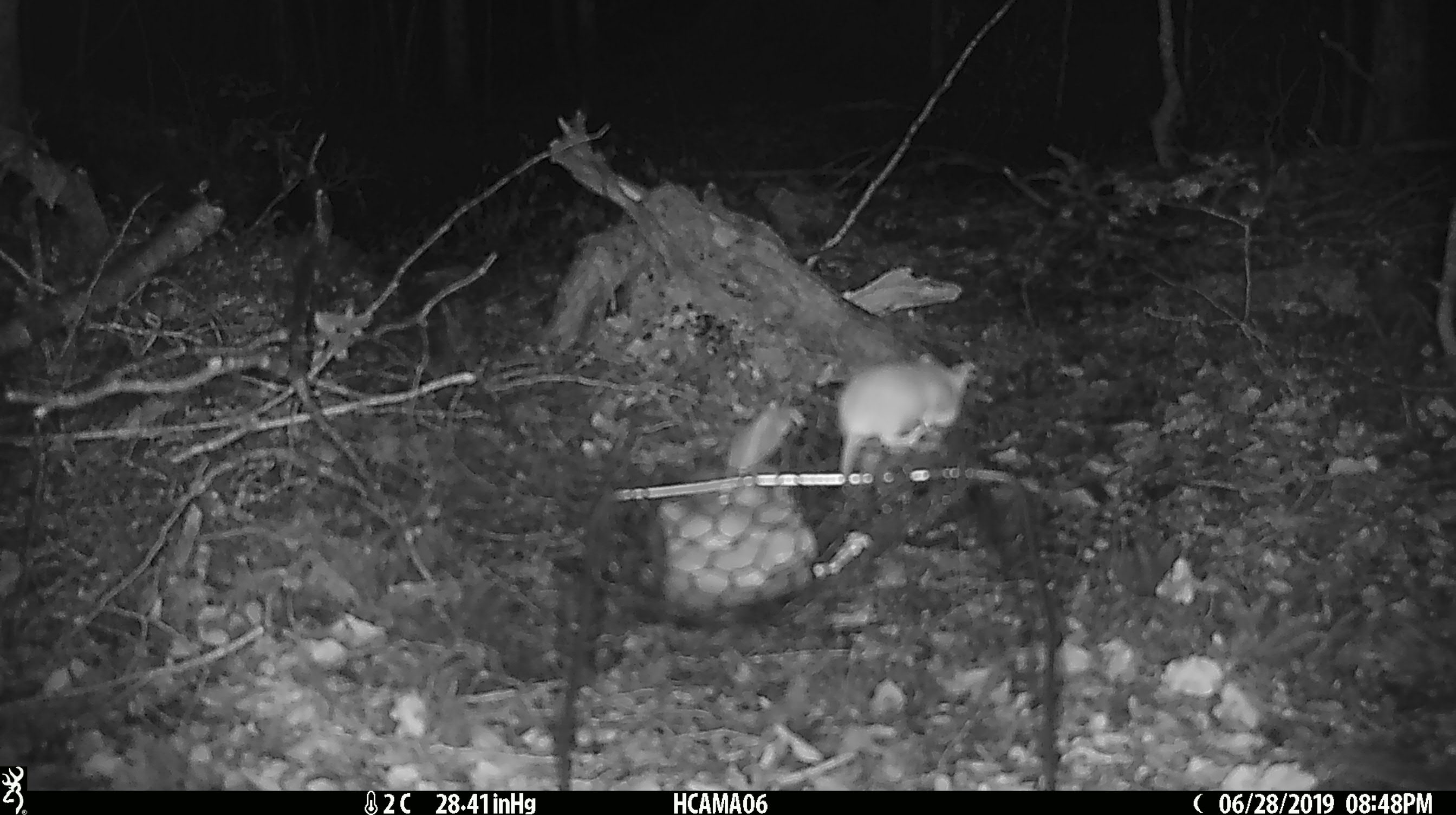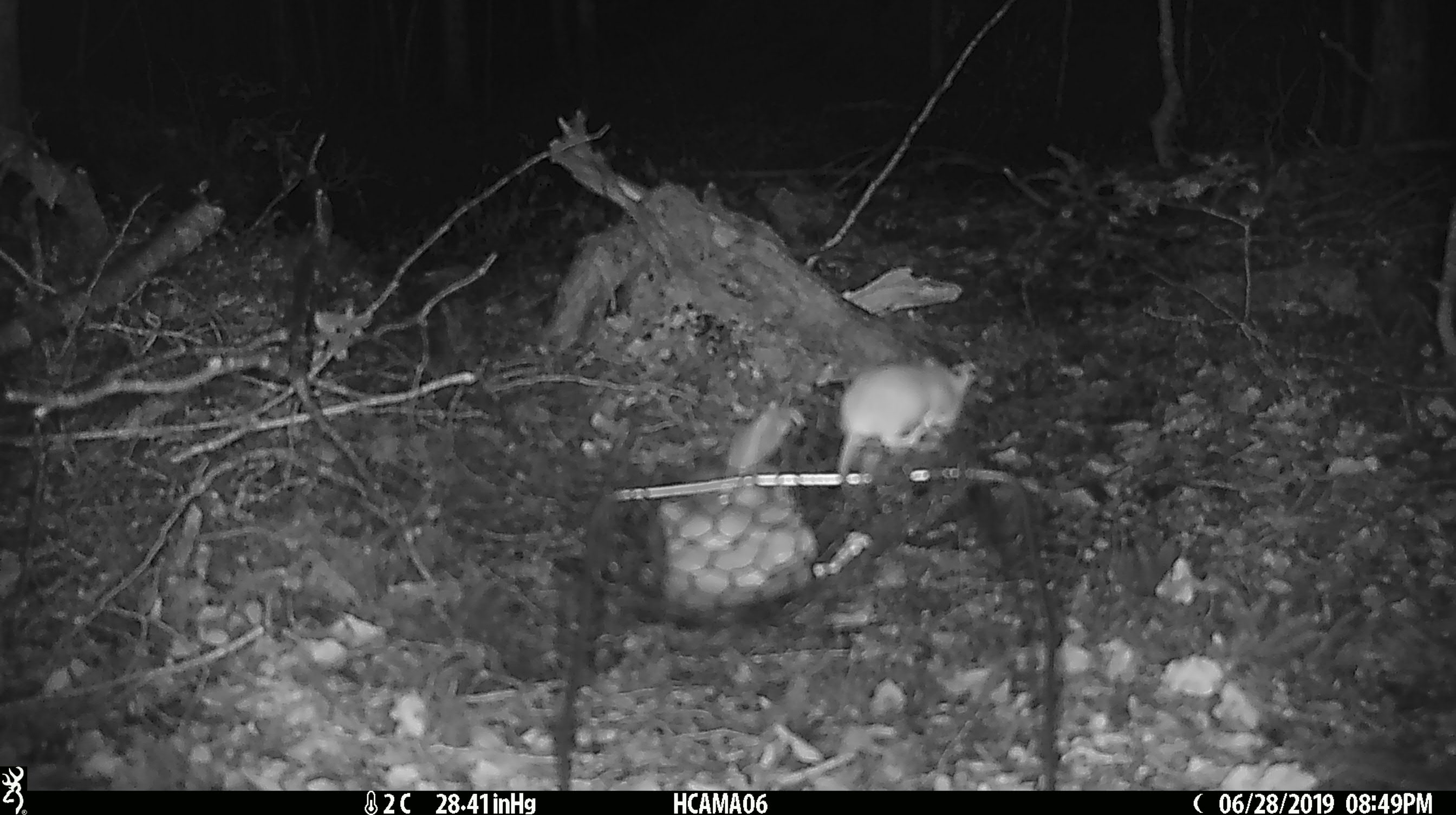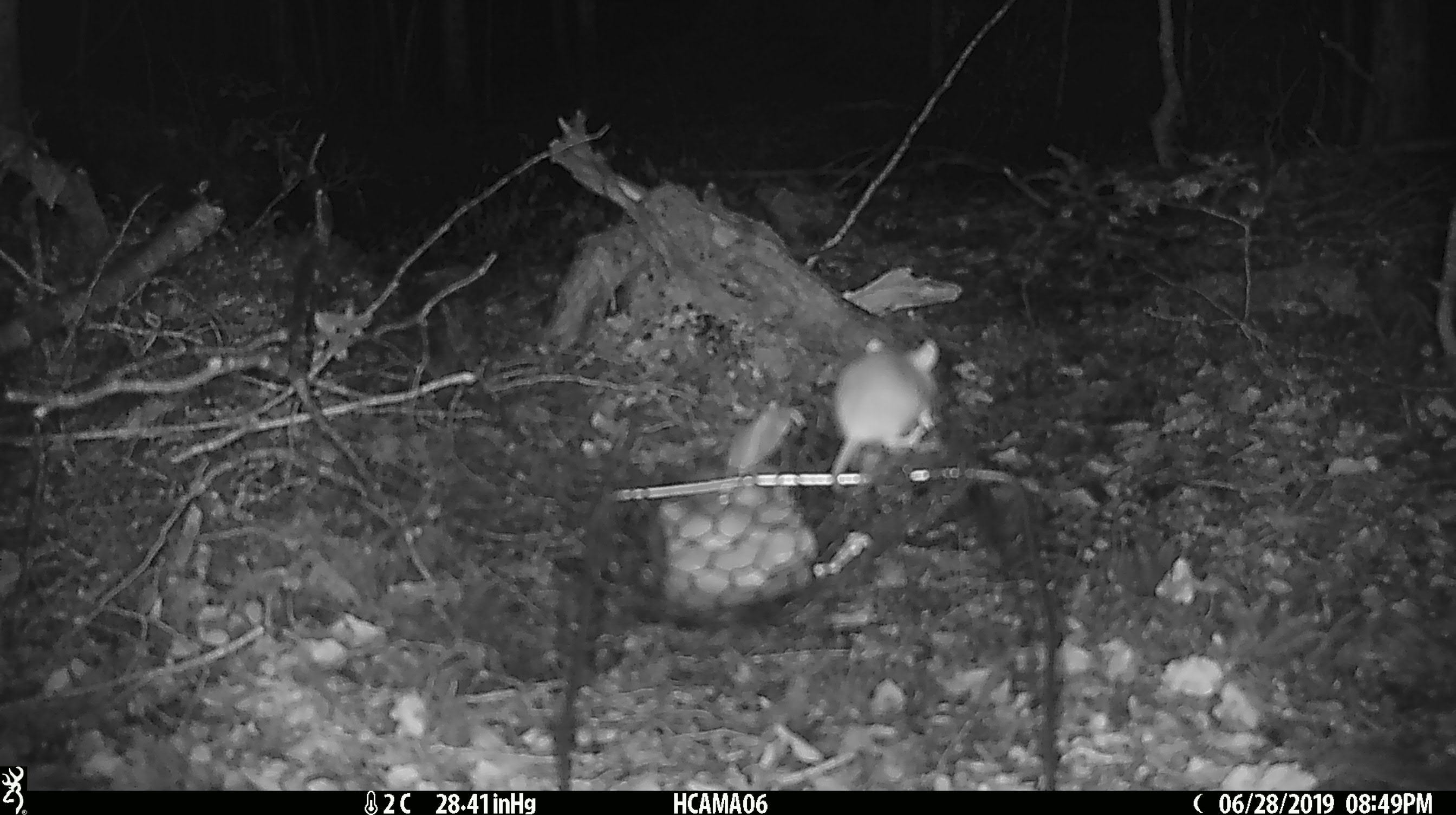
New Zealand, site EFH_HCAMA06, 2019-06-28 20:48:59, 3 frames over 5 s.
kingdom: Animalia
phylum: Chordata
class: Mammalia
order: Rodentia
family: Muridae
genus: Mus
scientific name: Mus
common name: mouse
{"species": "mouse (Mus)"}